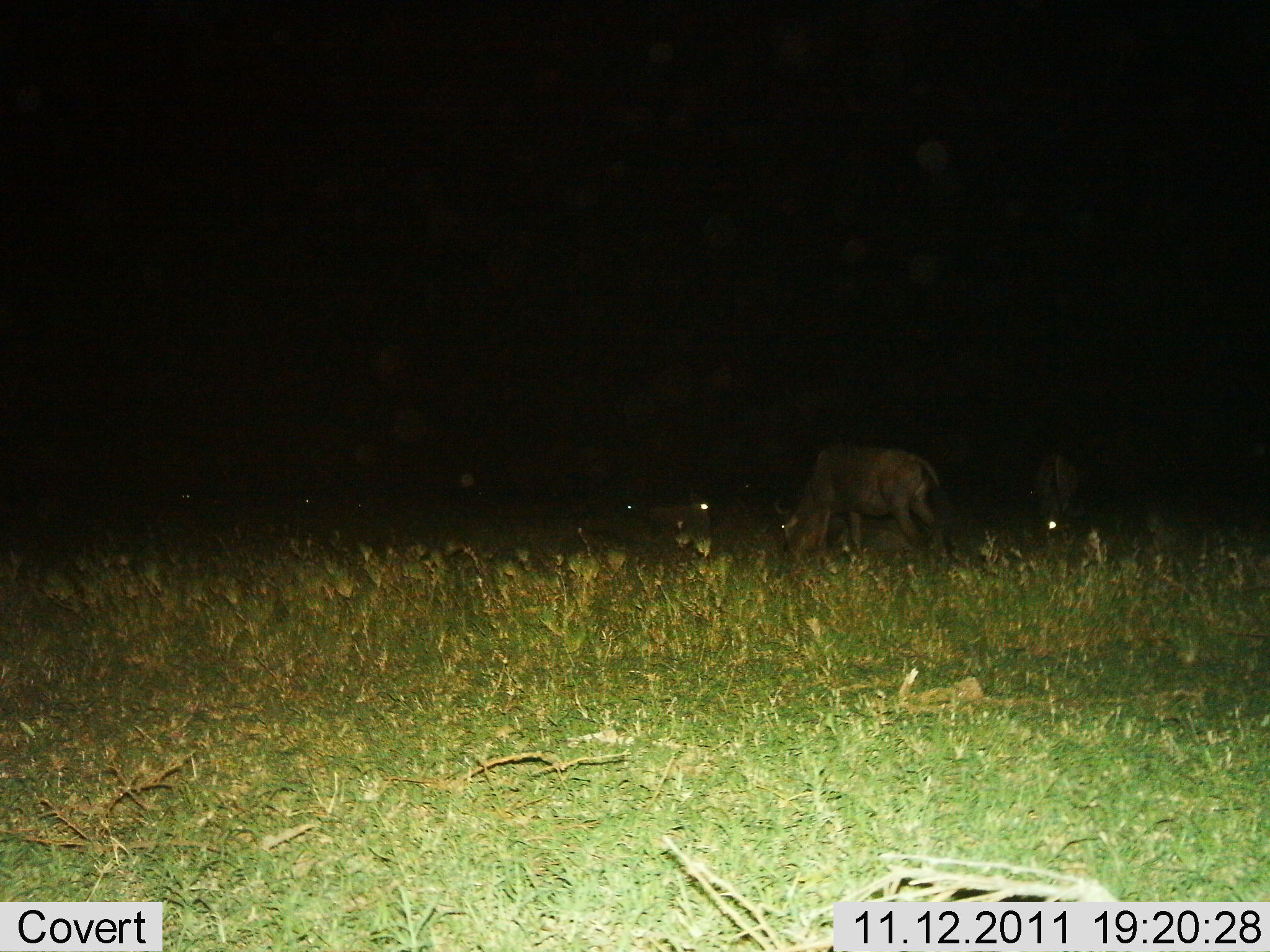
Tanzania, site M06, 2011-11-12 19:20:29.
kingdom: Animalia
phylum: Chordata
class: Mammalia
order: Artiodactyla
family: Bovidae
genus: Connochaetes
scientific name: Connochaetes taurinus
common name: blue wildebeest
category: wildebeest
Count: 3.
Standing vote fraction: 30%.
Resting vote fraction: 10%.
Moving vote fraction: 0%.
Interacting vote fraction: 10%.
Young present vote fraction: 10%.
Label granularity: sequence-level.